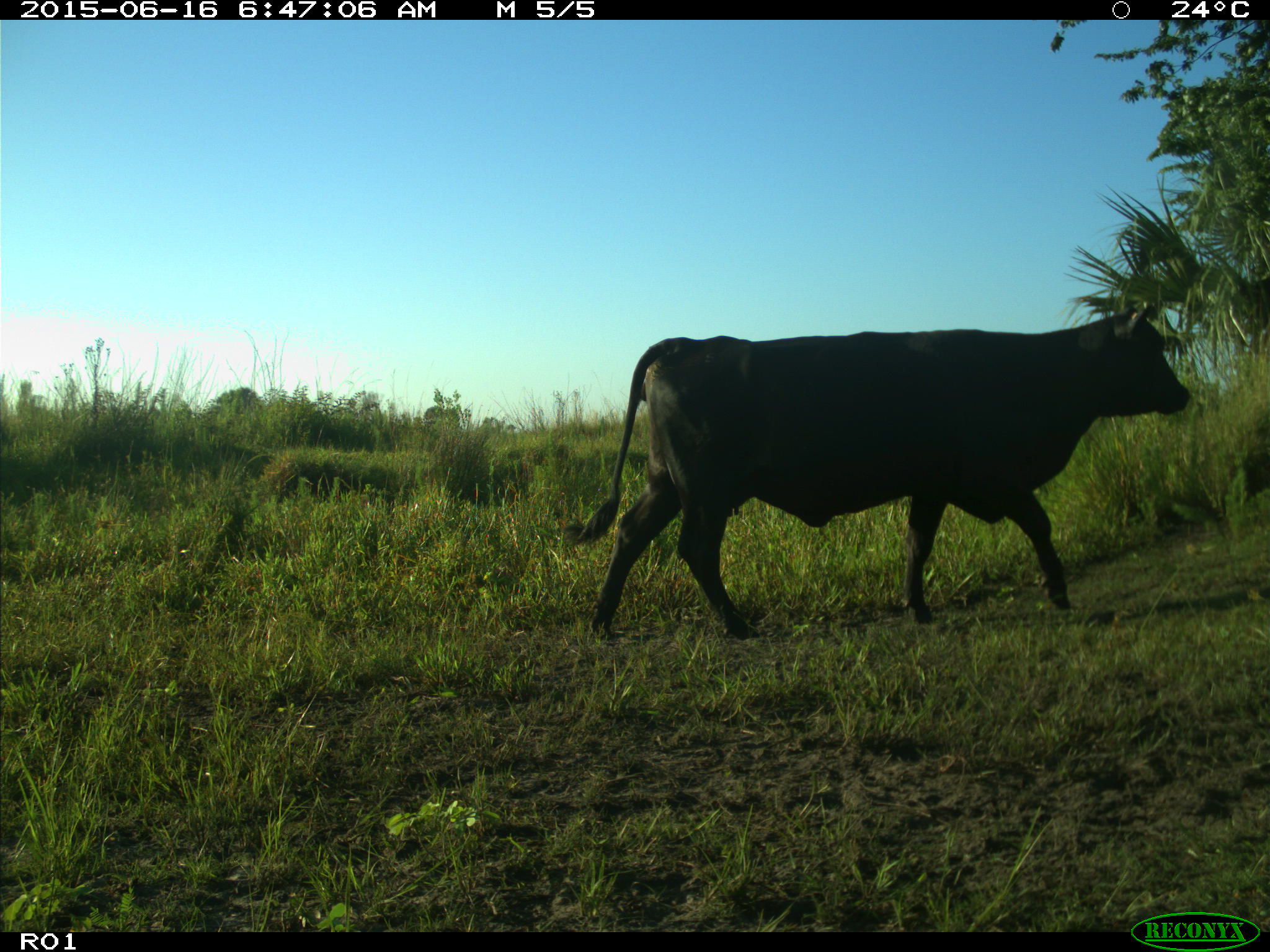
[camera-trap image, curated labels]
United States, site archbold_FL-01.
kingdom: Animalia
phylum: Chordata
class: Mammalia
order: Artiodactyla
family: Bovidae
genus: Bos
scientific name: Bos taurus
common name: domestic cow